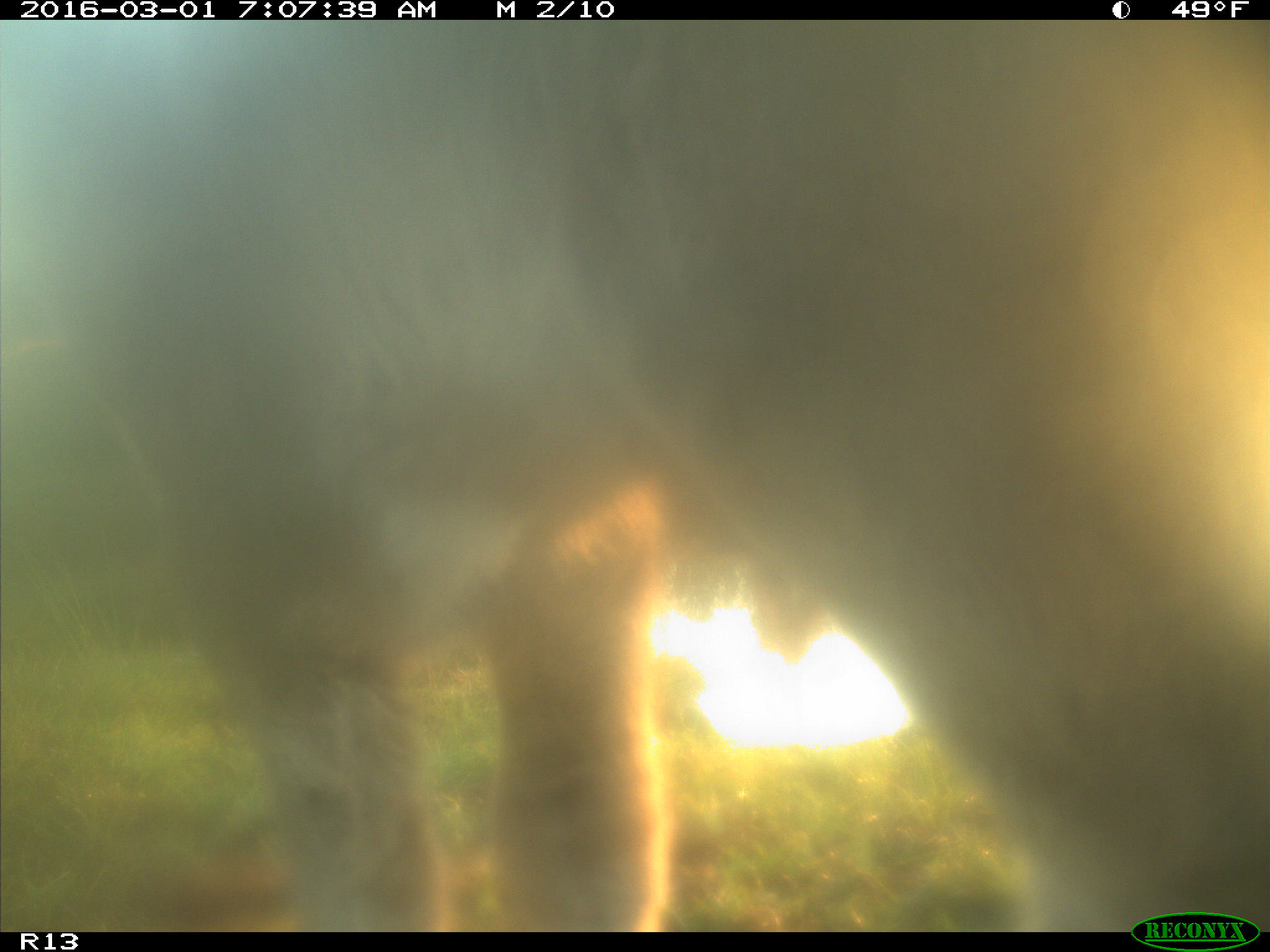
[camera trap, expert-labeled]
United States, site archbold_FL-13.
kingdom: Animalia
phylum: Chordata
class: Mammalia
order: Artiodactyla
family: Bovidae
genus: Bos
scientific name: Bos taurus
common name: domestic cow